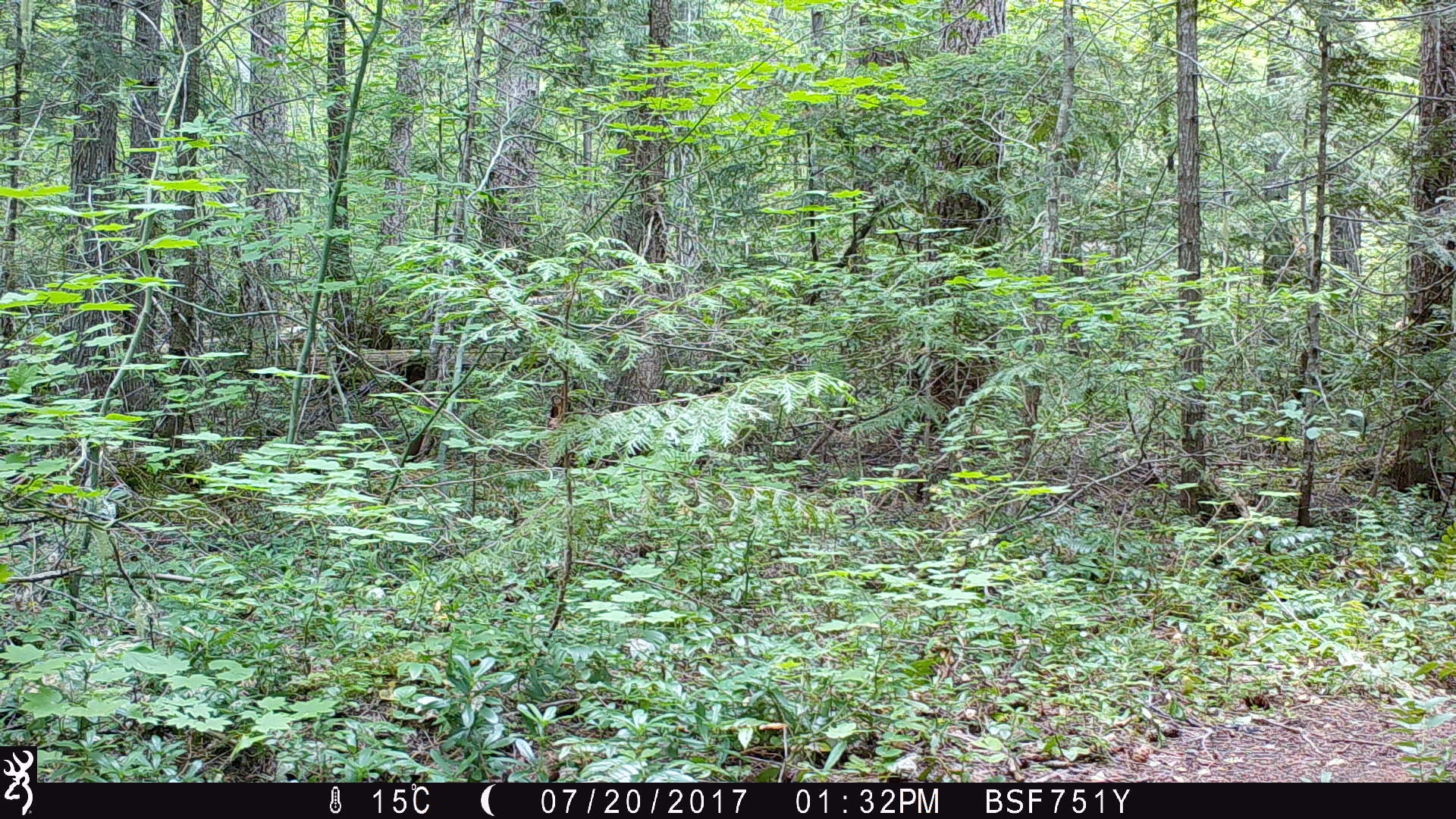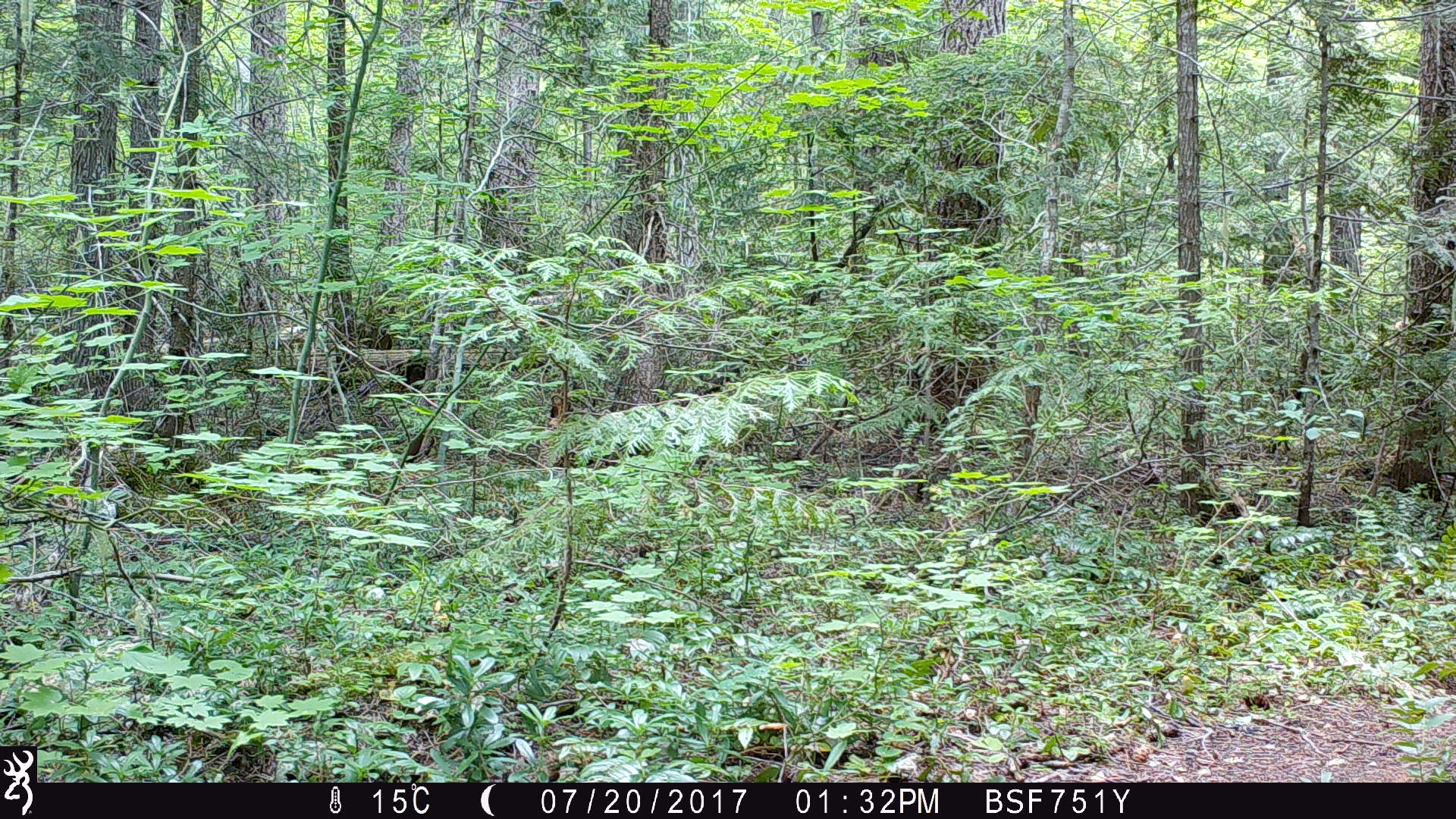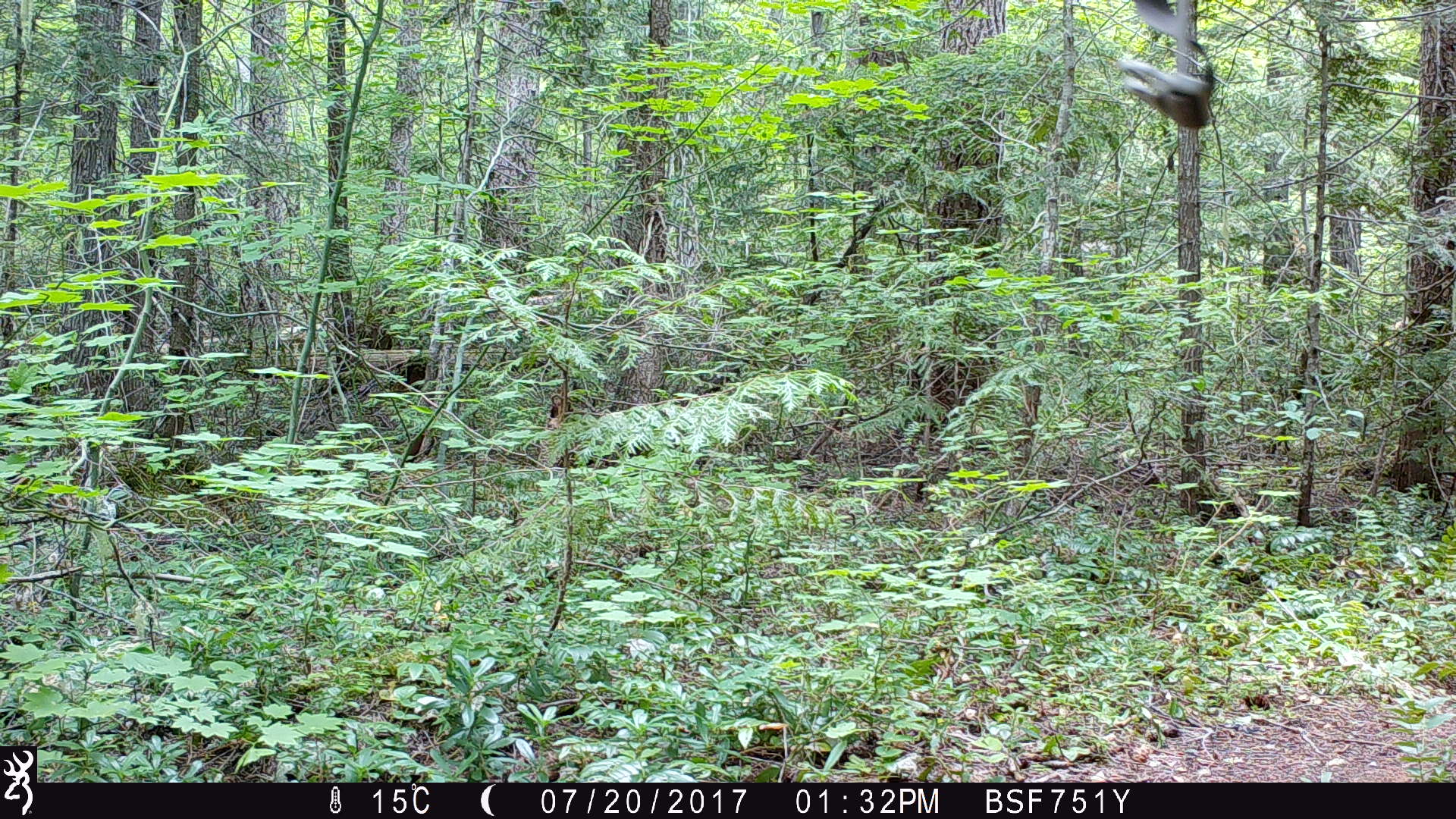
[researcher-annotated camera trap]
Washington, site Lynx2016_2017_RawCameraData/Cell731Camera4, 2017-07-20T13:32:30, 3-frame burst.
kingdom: Animalia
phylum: Chordata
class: Aves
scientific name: Aves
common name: birds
Aves (birds). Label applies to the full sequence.